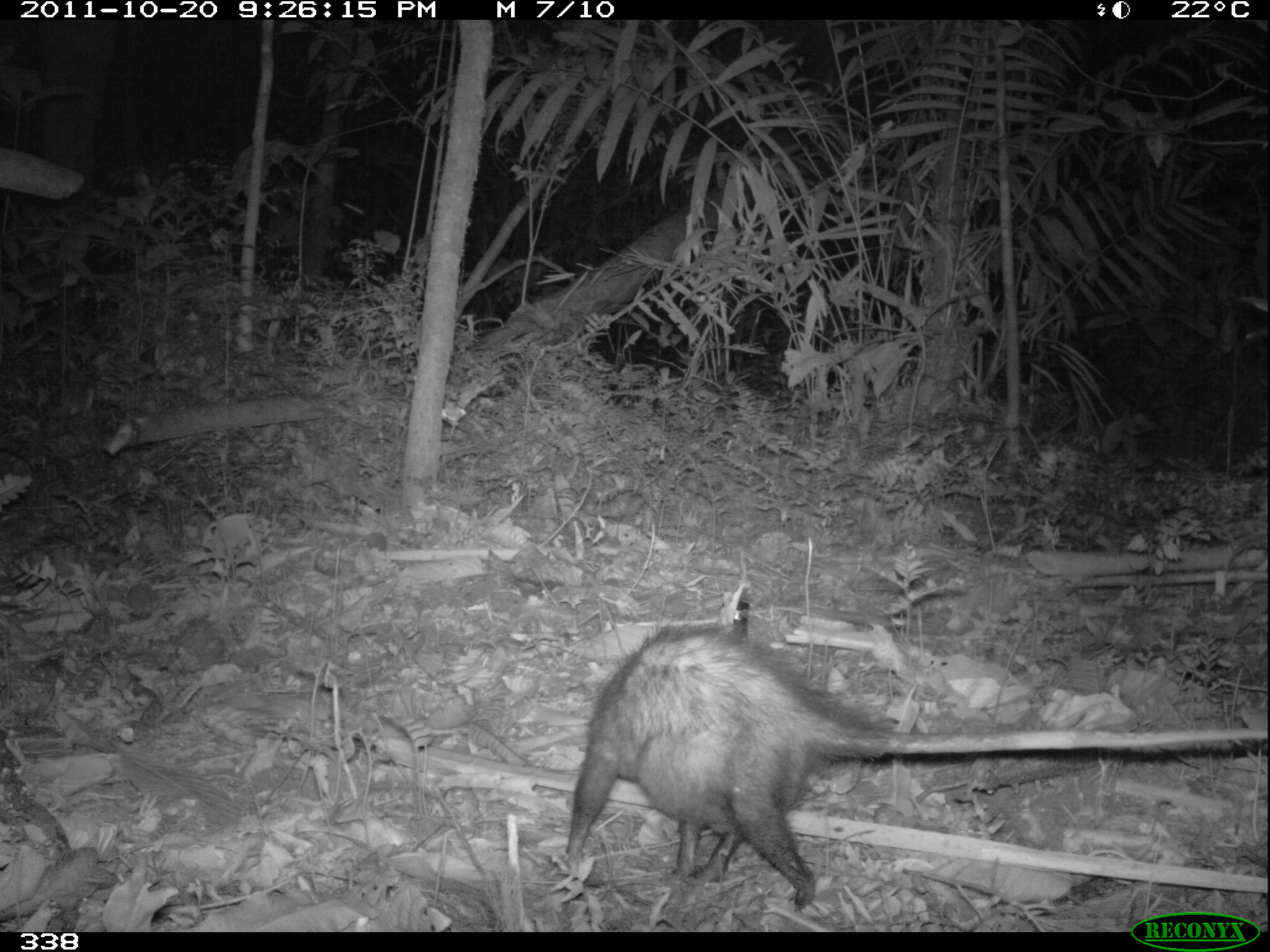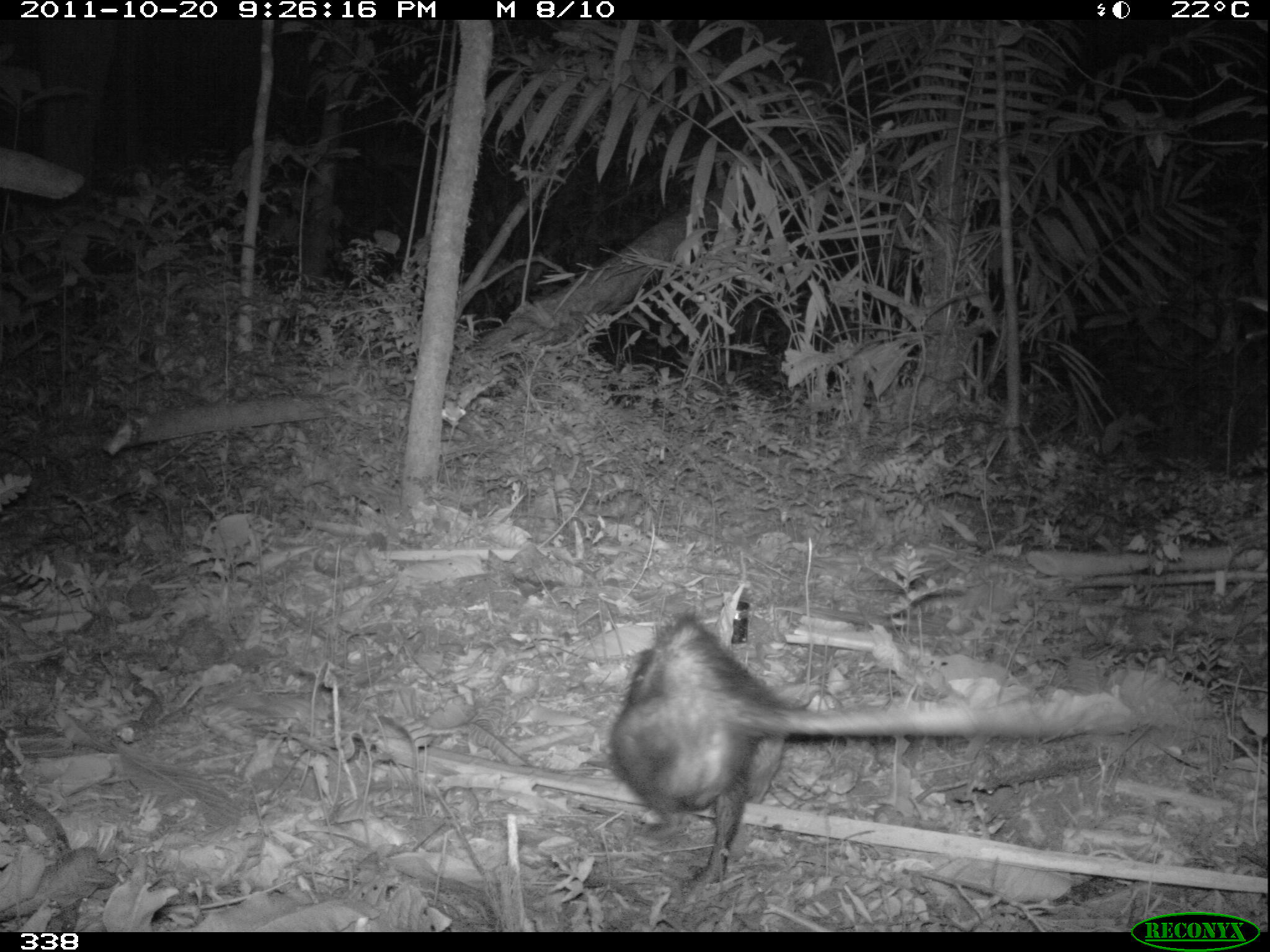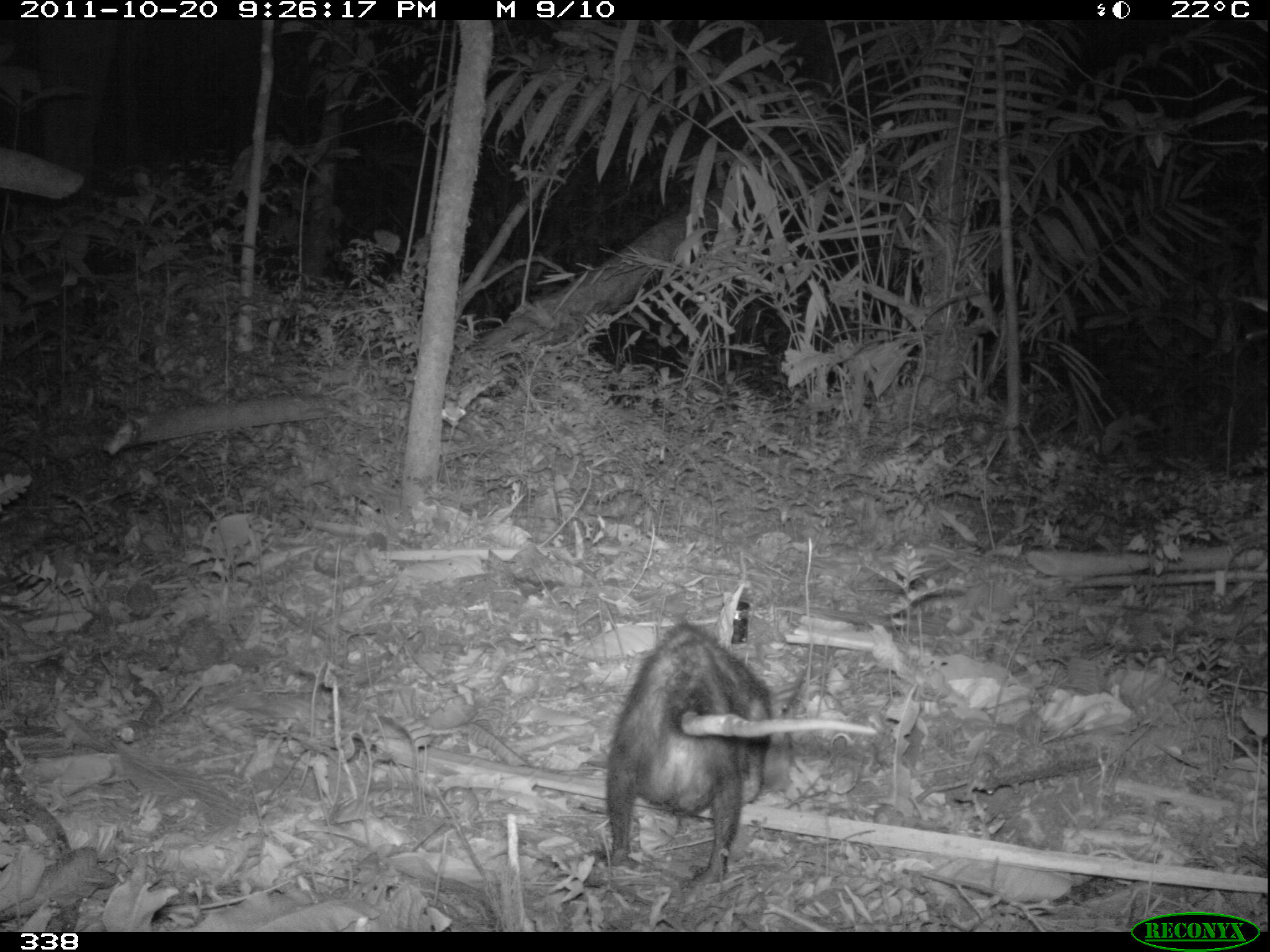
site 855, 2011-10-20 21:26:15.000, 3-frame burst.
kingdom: Animalia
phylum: Chordata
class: Mammalia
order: Didelphimorphia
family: Didelphidae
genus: Didelphis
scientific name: Didelphis marsupialis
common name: southern opossum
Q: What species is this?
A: Didelphis marsupialis (southern opossum).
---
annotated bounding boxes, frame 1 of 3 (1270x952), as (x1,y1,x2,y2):
didelphis marsupialis: (561,620,1269,911)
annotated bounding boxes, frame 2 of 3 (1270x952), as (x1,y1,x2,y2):
didelphis marsupialis: (609,612,1137,884)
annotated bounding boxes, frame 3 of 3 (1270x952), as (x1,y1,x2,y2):
didelphis marsupialis: (602,617,877,881)